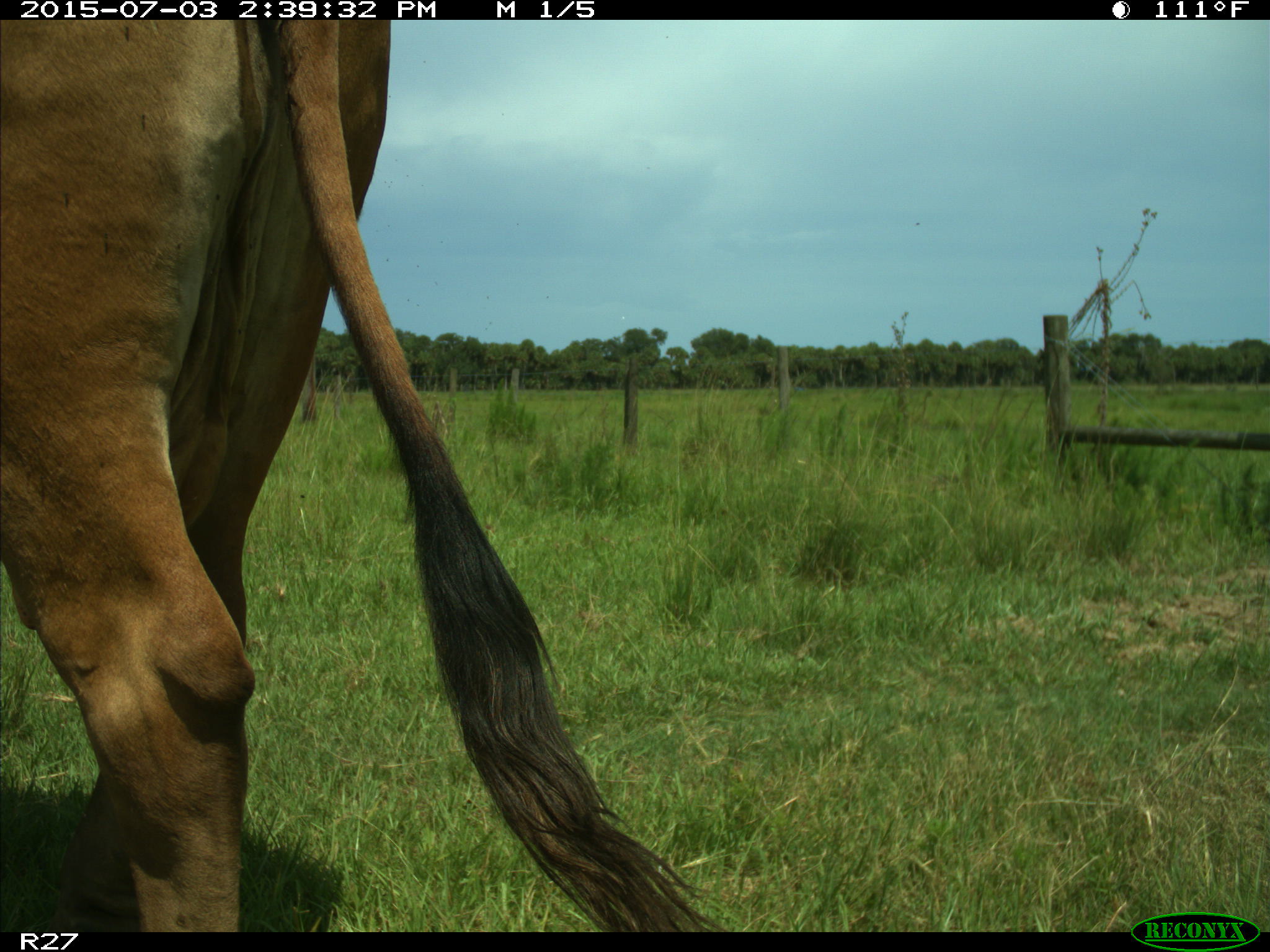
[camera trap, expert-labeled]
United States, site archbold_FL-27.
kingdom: Animalia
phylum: Chordata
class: Mammalia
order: Artiodactyla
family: Bovidae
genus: Bos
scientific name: Bos taurus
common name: domestic cow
Bos taurus (domestic cow).